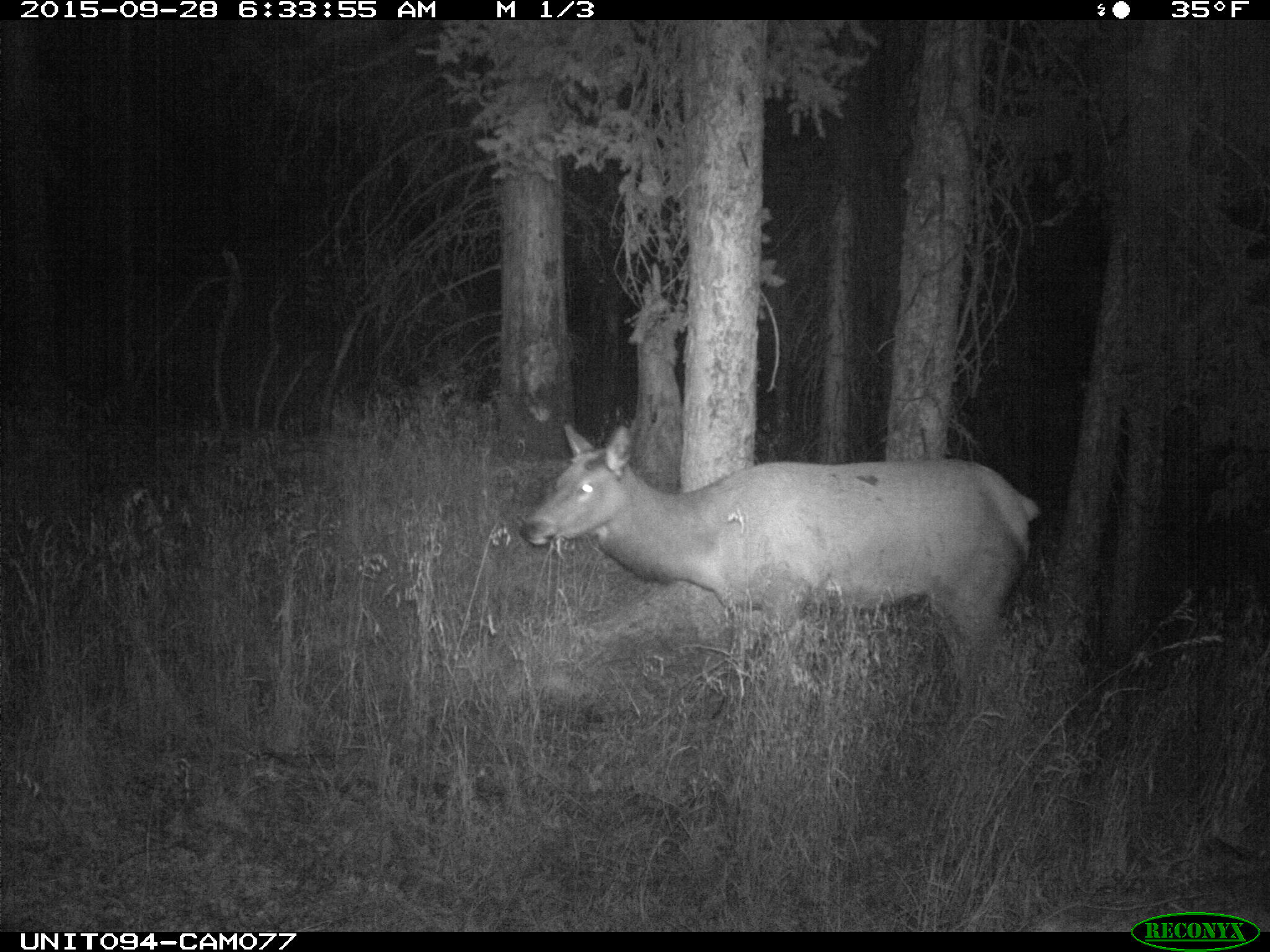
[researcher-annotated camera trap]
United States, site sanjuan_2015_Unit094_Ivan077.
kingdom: Animalia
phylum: Chordata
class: Mammalia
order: Artiodactyla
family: Cervidae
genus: Cervus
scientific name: Cervus elaphus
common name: red deer